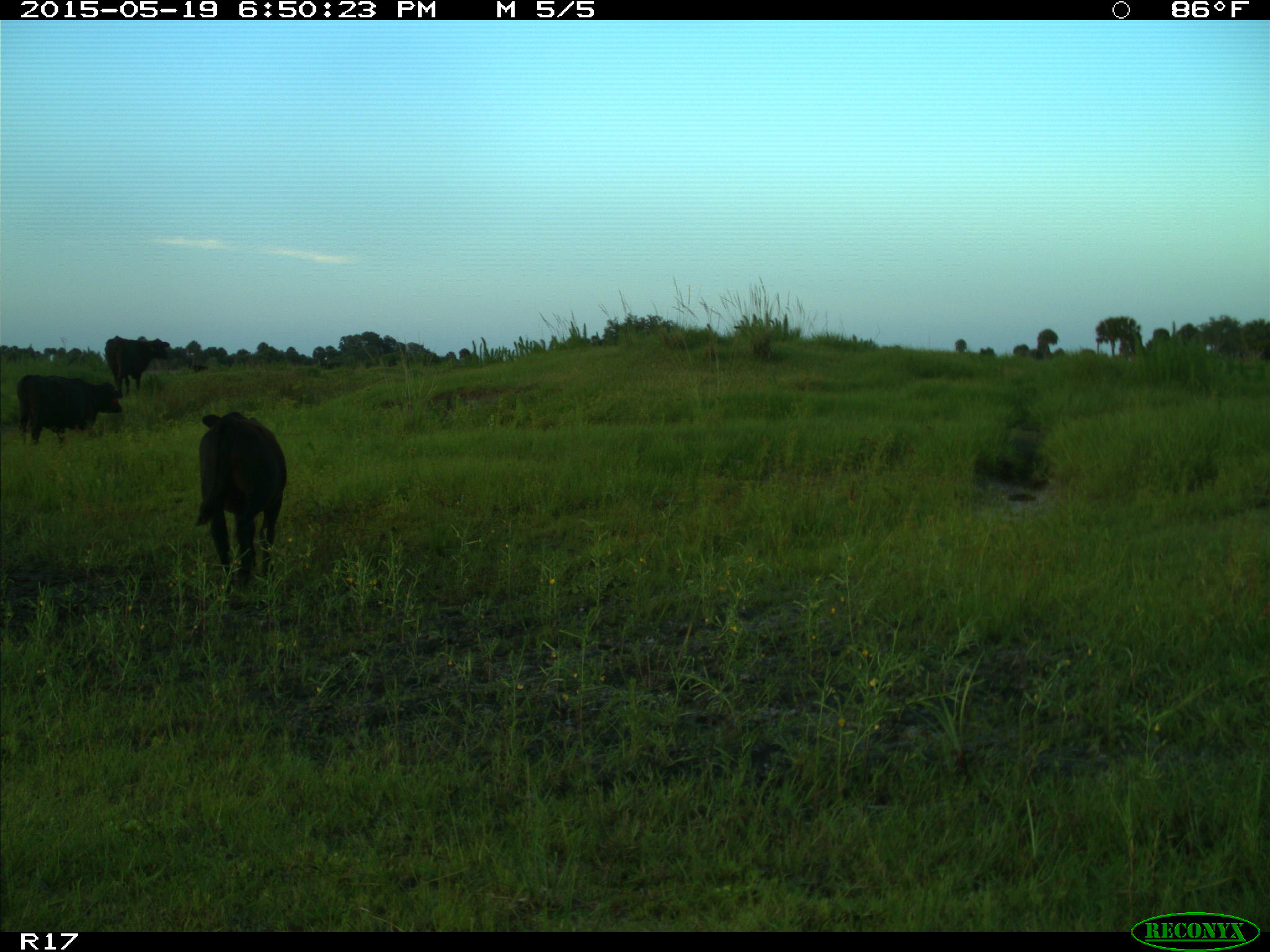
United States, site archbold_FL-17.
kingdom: Animalia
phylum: Chordata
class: Mammalia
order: Artiodactyla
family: Bovidae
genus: Bos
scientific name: Bos taurus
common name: domestic cow